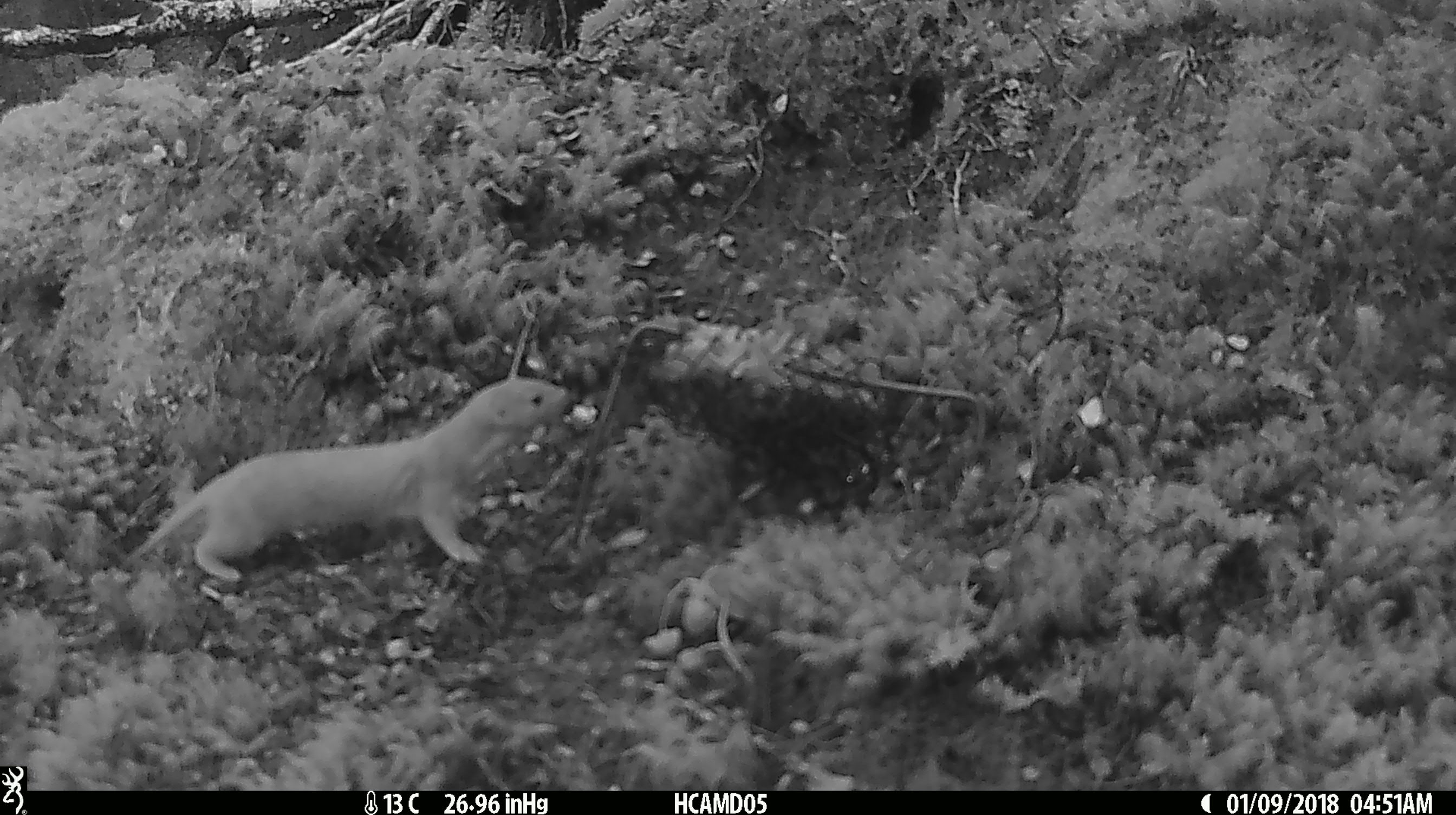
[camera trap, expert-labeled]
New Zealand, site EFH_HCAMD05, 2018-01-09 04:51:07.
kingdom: Animalia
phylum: Chordata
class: Mammalia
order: Carnivora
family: Mustelidae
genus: Mustela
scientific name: Mustela nivalis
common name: least weasel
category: weasel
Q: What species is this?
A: Weasel (least weasel) (Mustela nivalis).